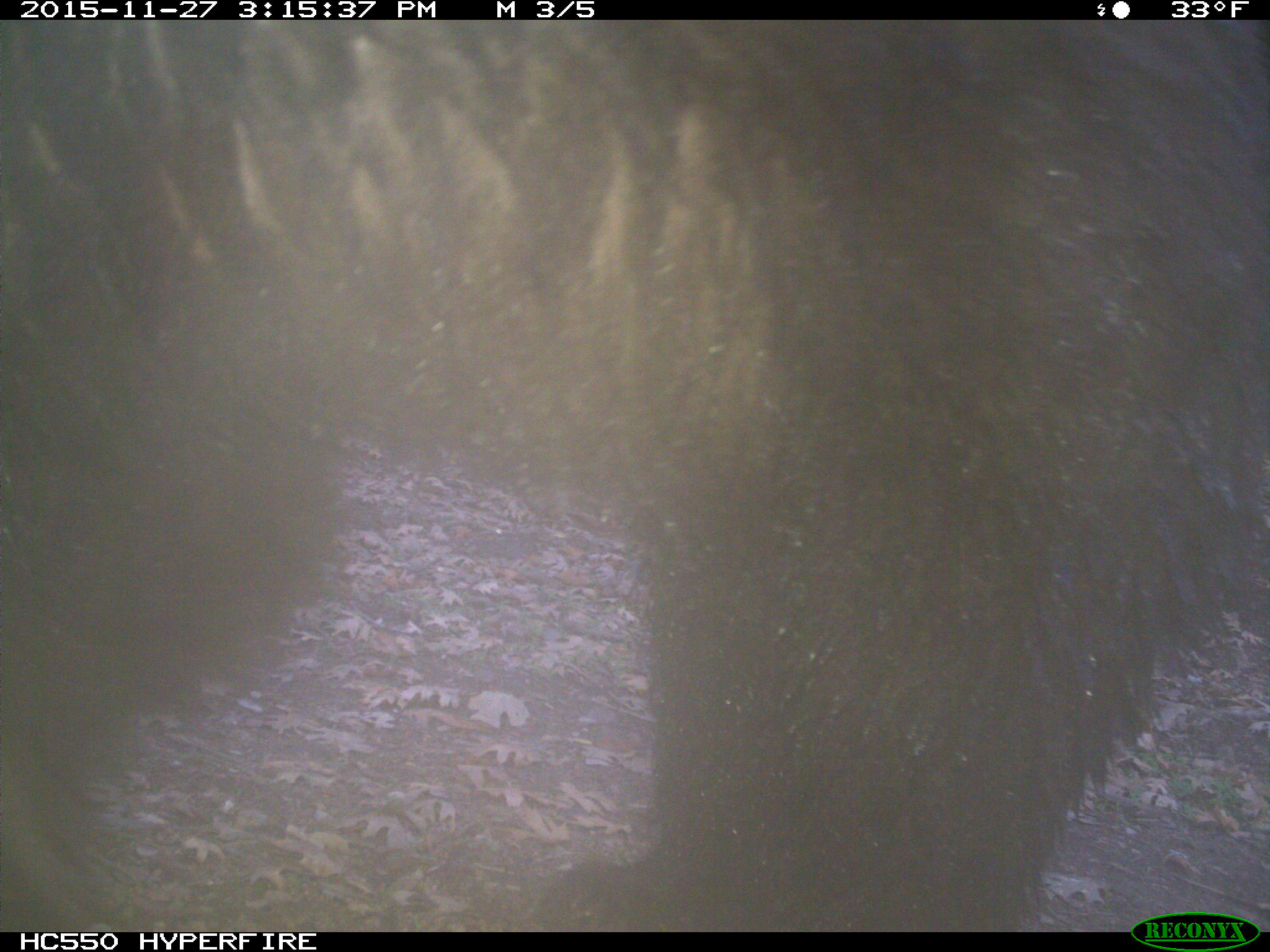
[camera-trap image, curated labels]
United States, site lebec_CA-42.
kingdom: Animalia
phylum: Chordata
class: Mammalia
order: Carnivora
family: Ursidae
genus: Ursus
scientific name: Ursus americanus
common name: american black bear